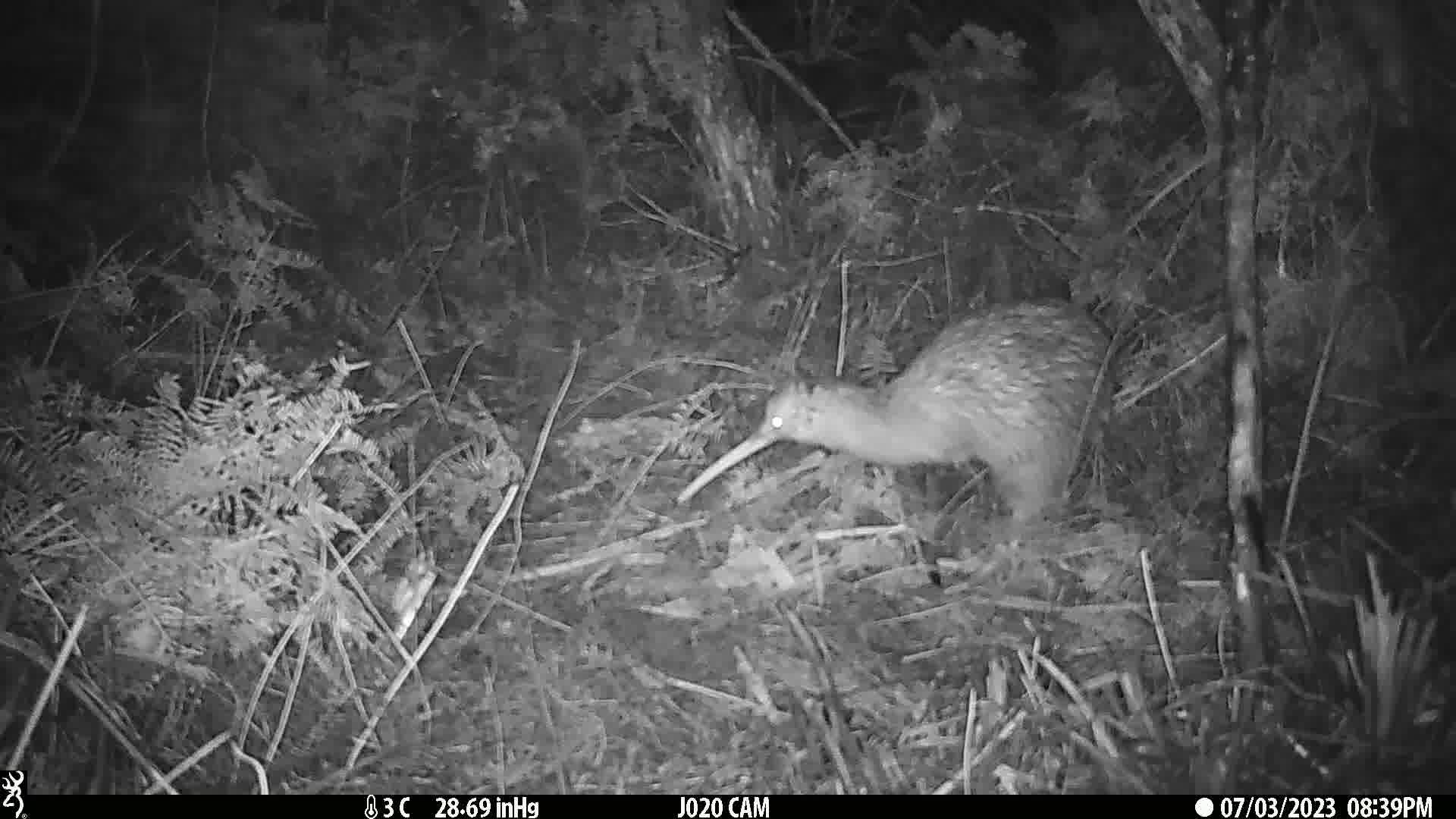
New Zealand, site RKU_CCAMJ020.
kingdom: Animalia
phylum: Chordata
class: Aves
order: Apterygiformes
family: Apterygidae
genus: Apteryx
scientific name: Apteryx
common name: kiwi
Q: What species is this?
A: Kiwi (Apteryx).